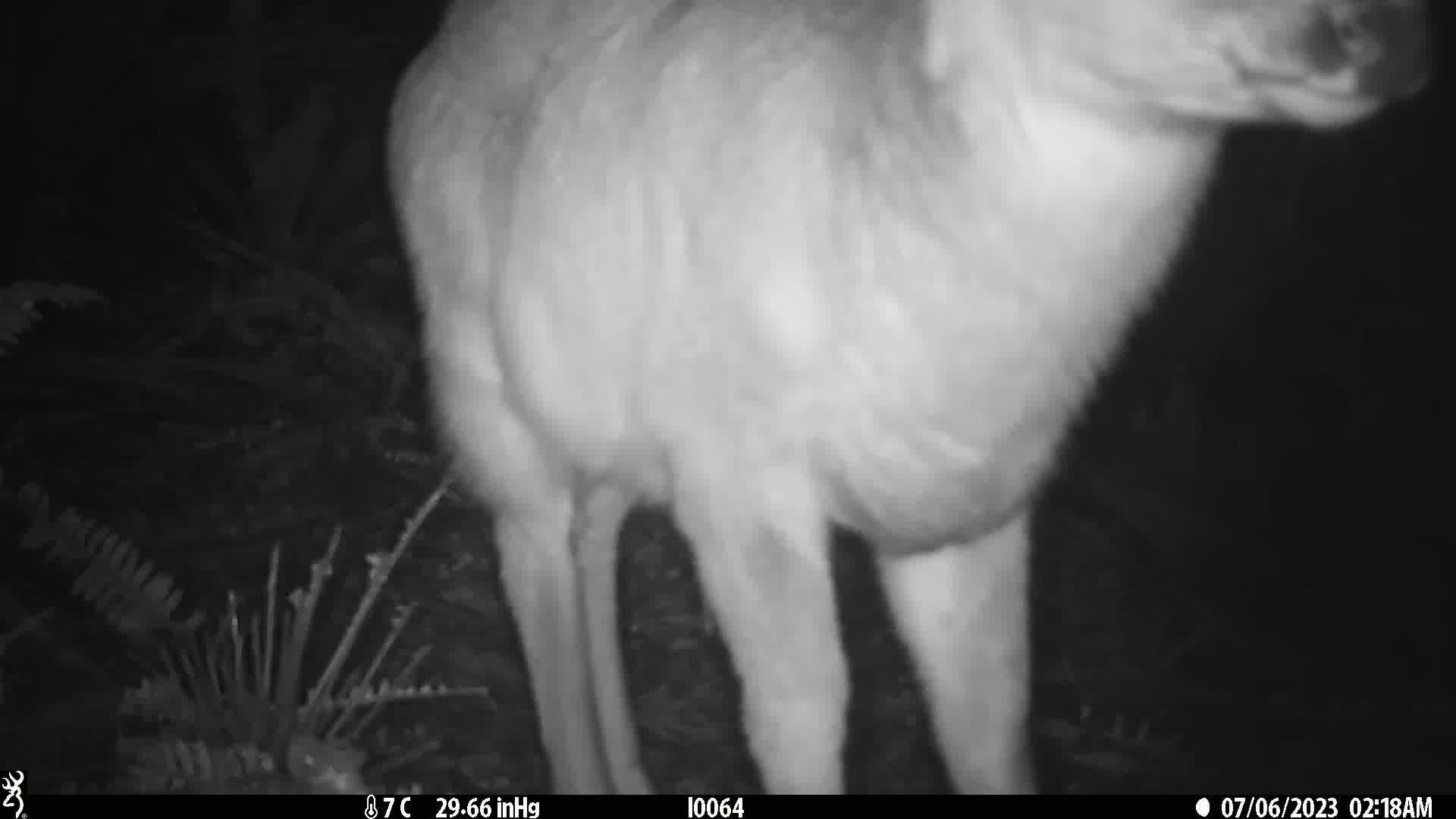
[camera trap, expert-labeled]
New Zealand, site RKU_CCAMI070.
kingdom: Animalia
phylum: Chordata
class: Mammalia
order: Artiodactyla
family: Cervidae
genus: Odocoileus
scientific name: Odocoileus virginianus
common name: white-tailed deer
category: white tailed deer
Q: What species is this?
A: White tailed deer (white-tailed deer) (Odocoileus virginianus).